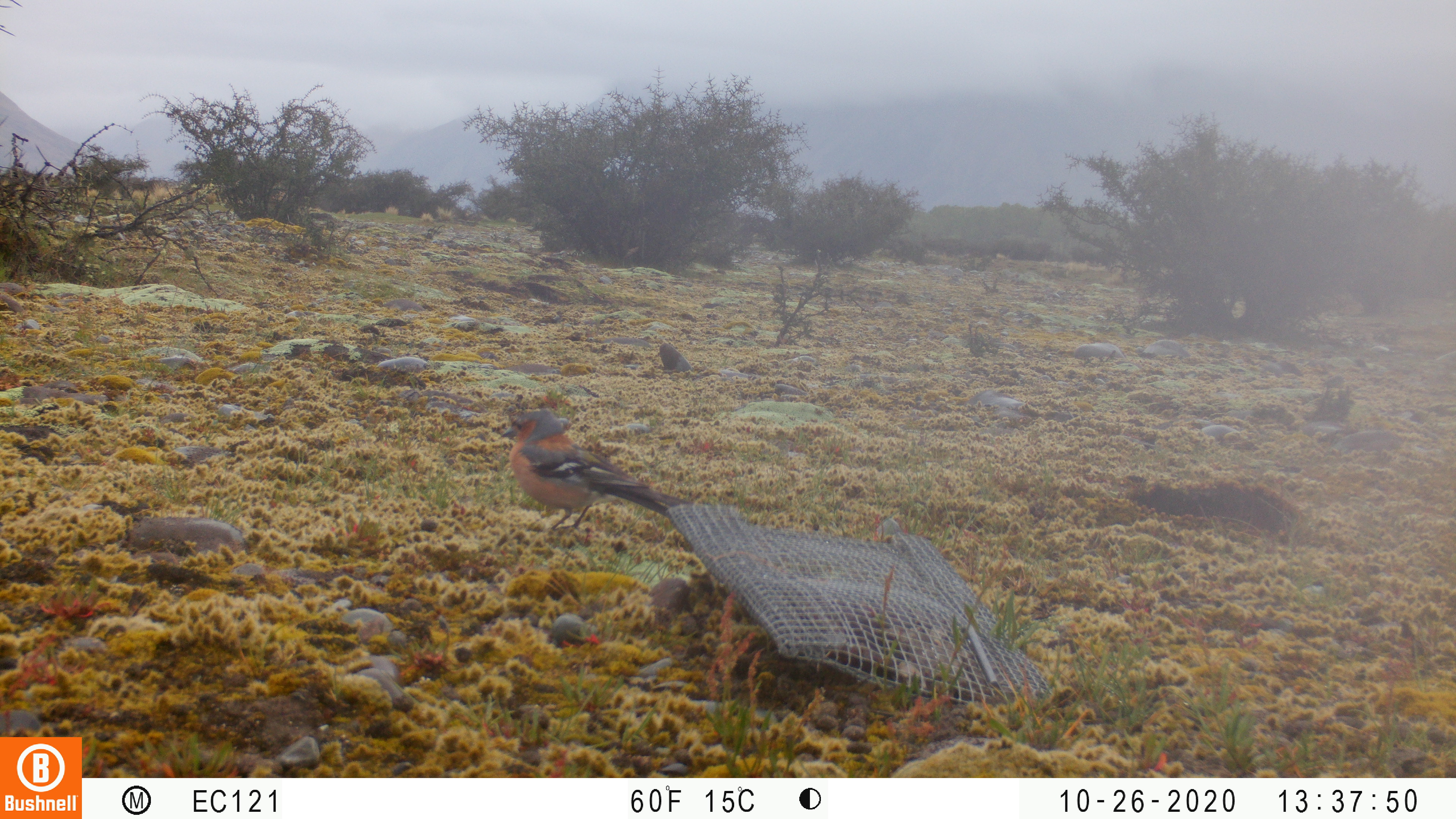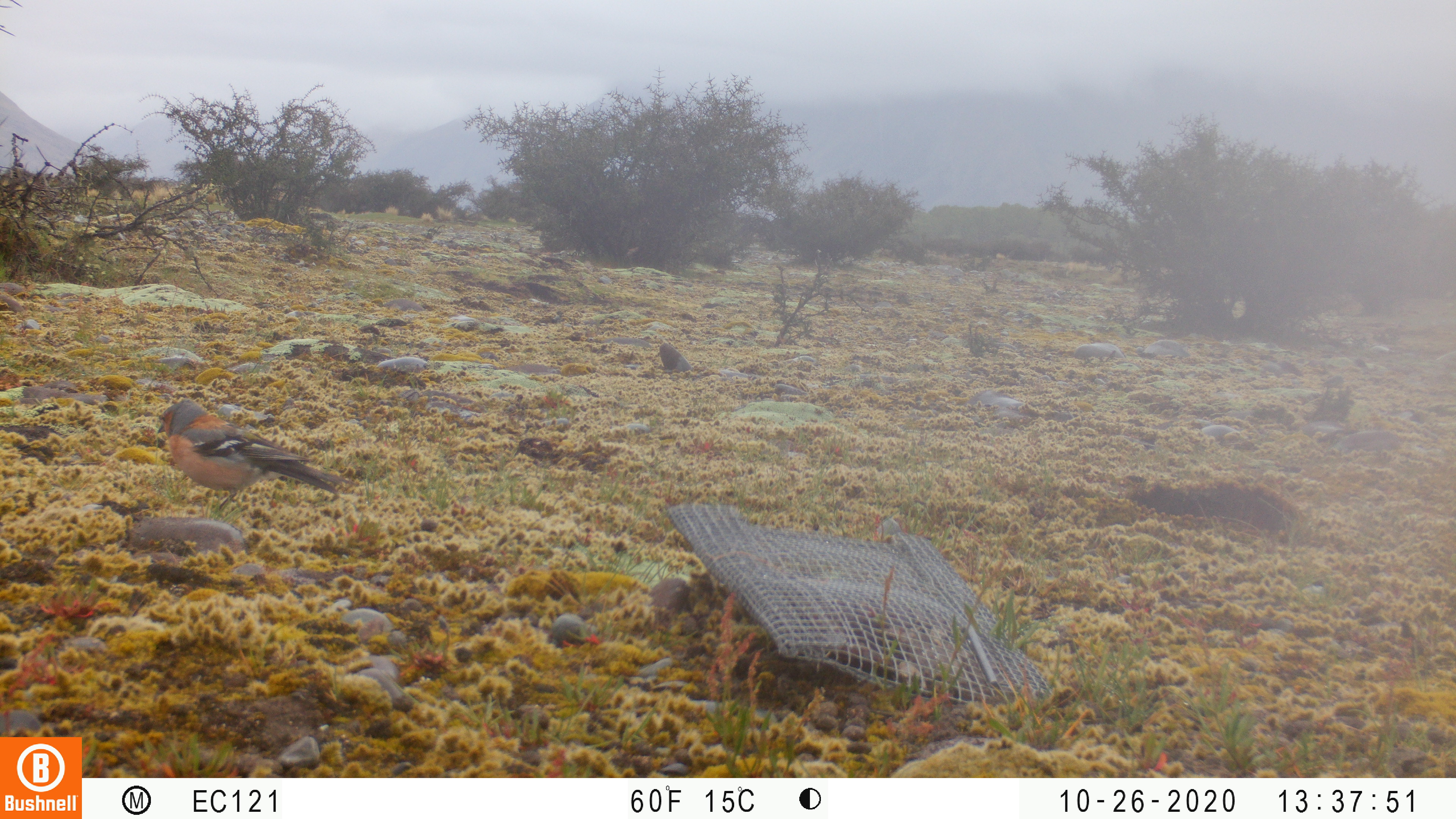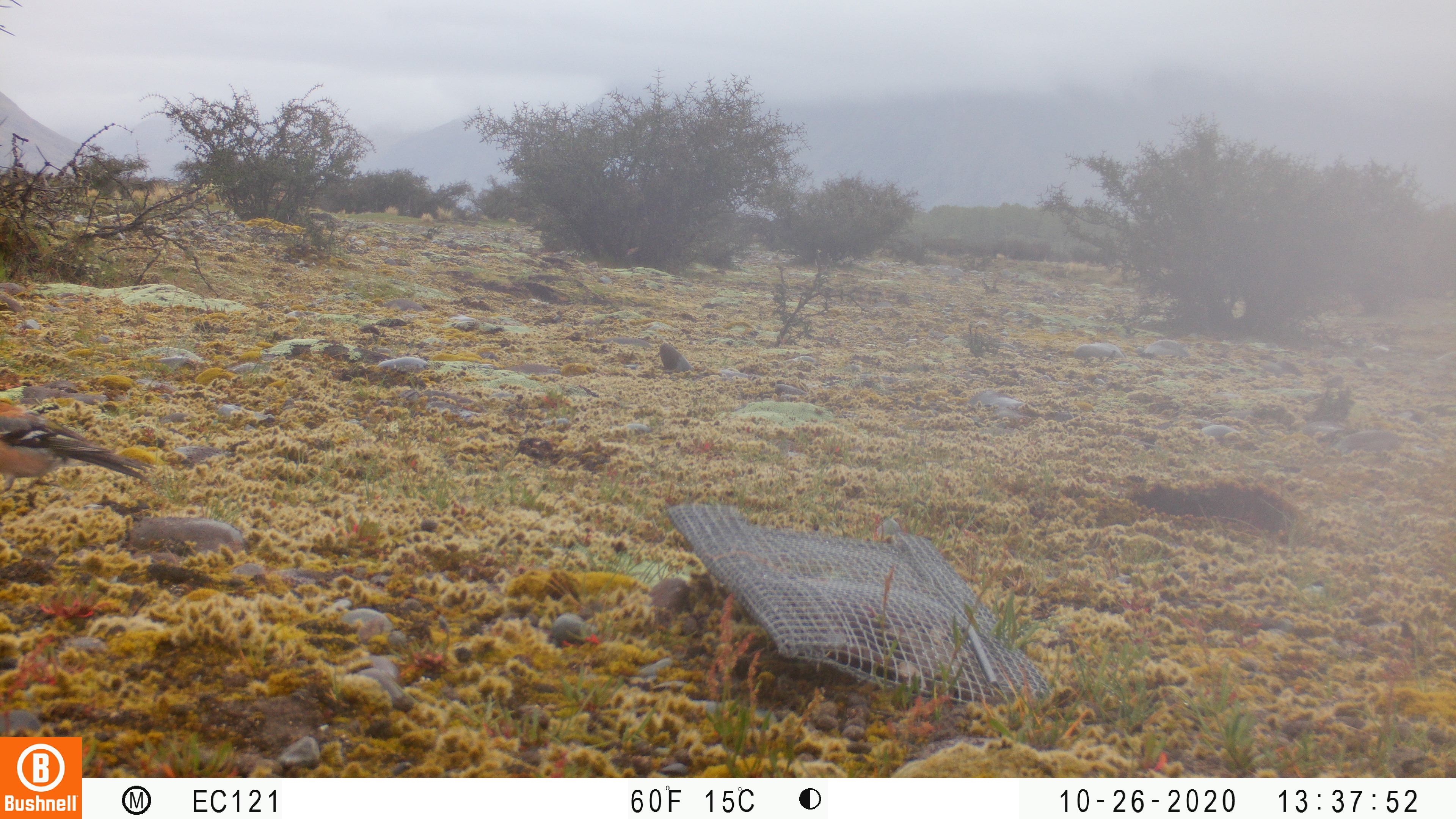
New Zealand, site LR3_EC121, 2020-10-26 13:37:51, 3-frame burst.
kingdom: Animalia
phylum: Chordata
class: Aves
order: Passeriformes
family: Fringillidae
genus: Fringilla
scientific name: Fringilla coelebs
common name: common chaffinch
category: chaffinch